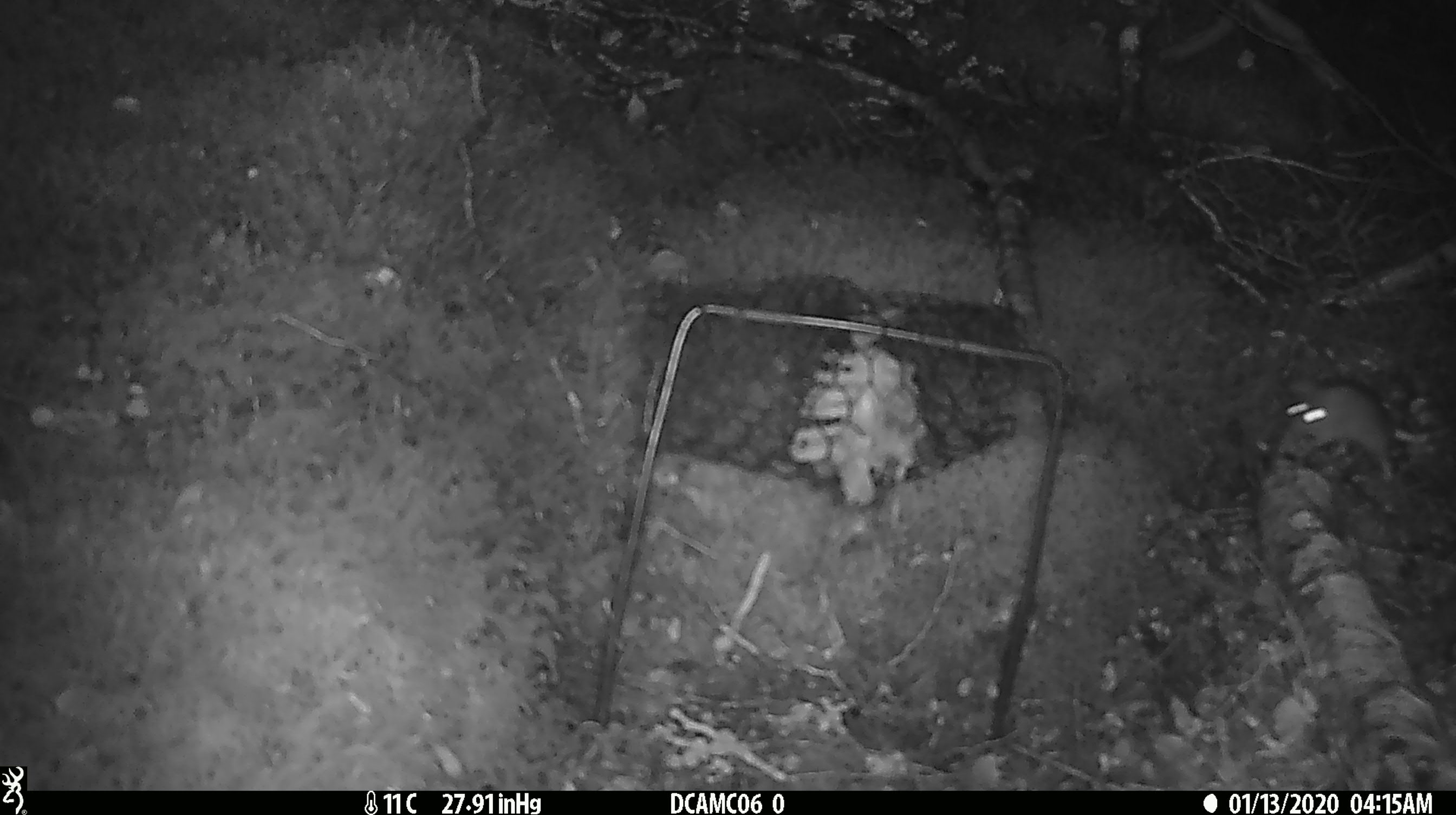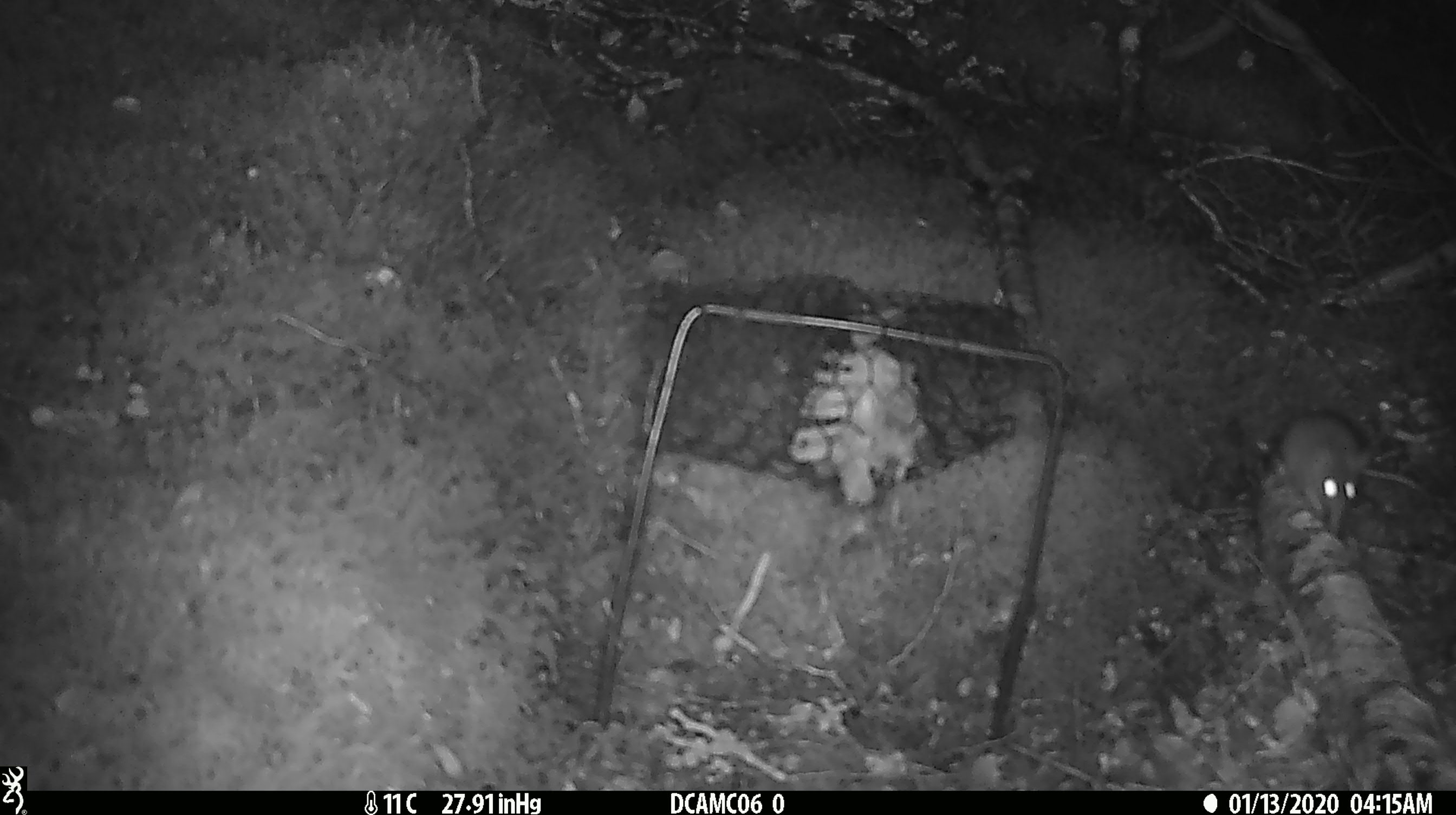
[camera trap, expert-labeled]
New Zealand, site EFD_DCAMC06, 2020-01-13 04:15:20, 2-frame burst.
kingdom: Animalia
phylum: Chordata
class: Mammalia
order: Rodentia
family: Muridae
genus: Mus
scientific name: Mus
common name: mouse